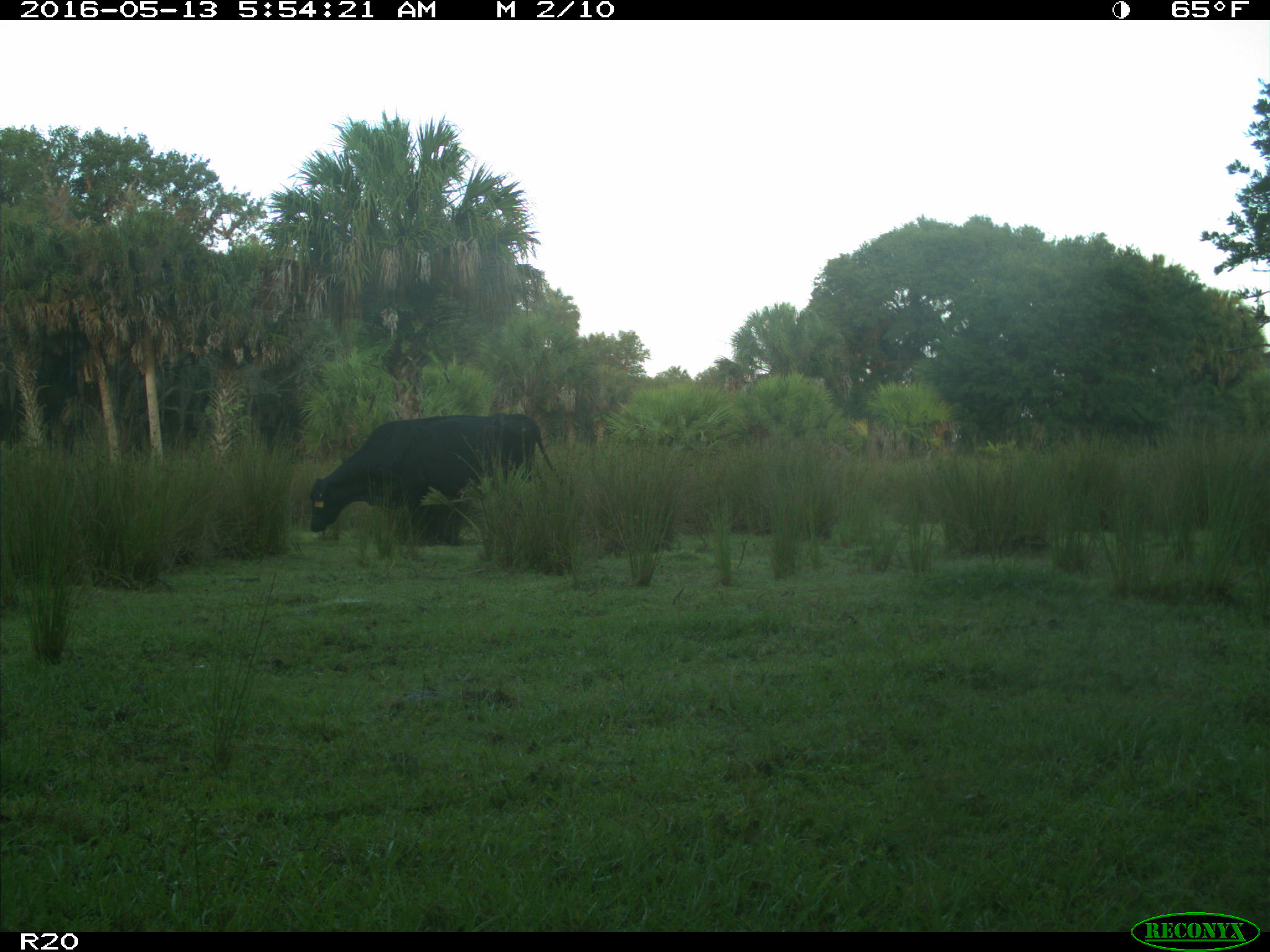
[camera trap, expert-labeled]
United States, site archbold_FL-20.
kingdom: Animalia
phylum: Chordata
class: Mammalia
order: Artiodactyla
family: Bovidae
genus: Bos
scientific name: Bos taurus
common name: domestic cow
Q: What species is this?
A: Bos taurus (domestic cow).